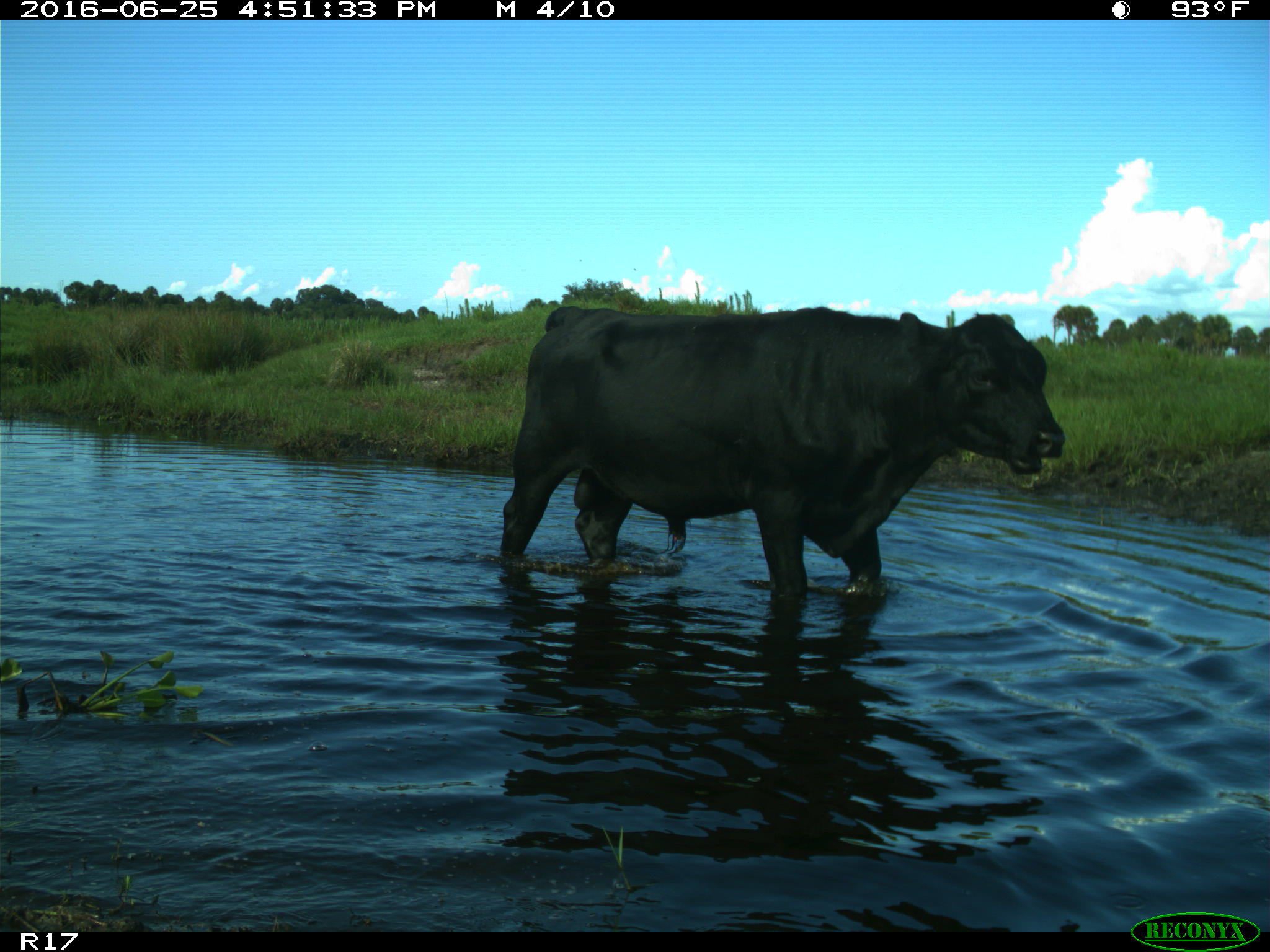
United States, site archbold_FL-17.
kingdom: Animalia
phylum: Chordata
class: Mammalia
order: Artiodactyla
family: Bovidae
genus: Bos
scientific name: Bos taurus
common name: domestic cow